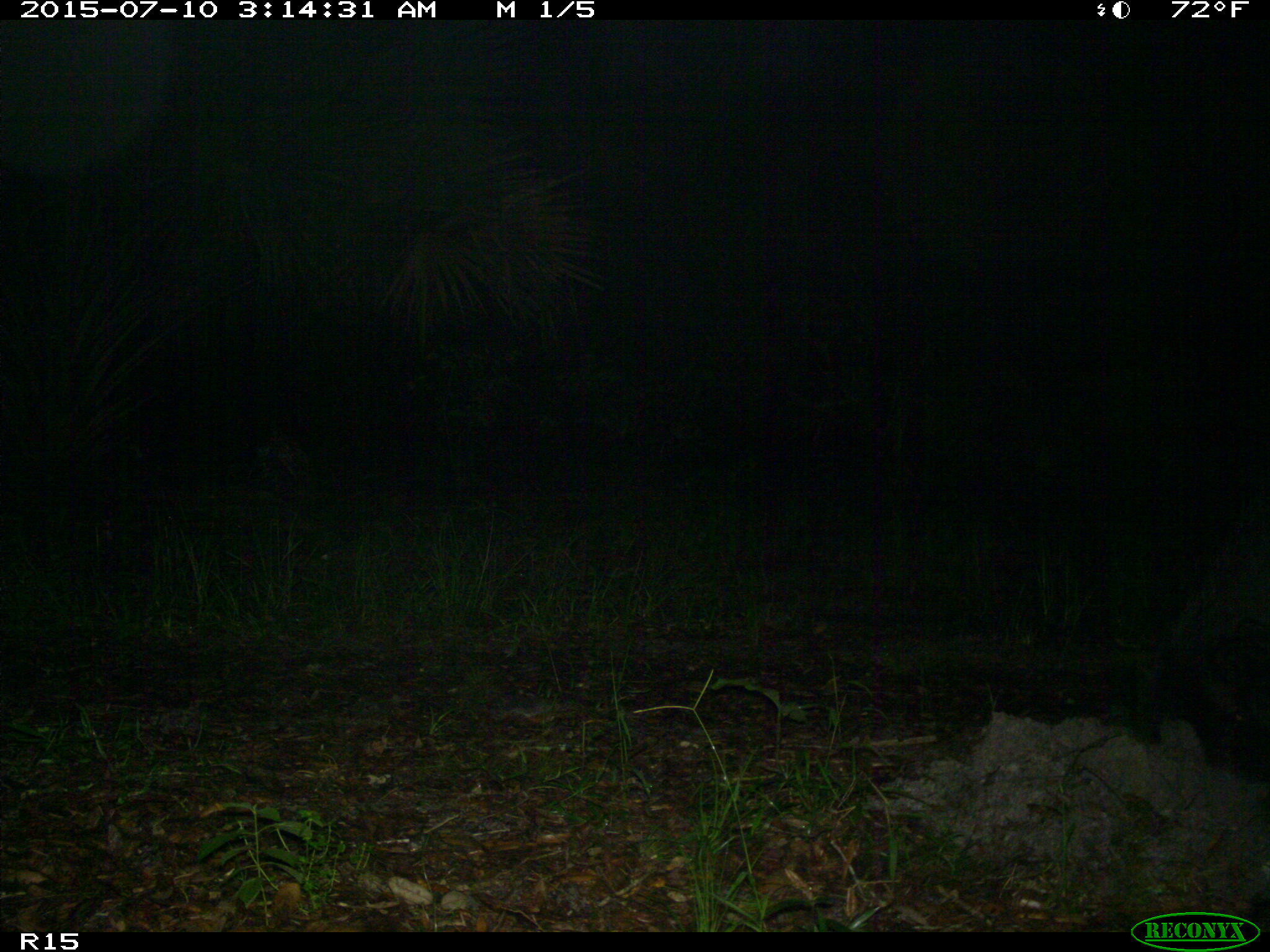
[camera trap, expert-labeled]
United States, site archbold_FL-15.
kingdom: Animalia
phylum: Chordata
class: Mammalia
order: Artiodactyla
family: Suidae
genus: Sus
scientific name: Sus scrofa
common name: wild boar